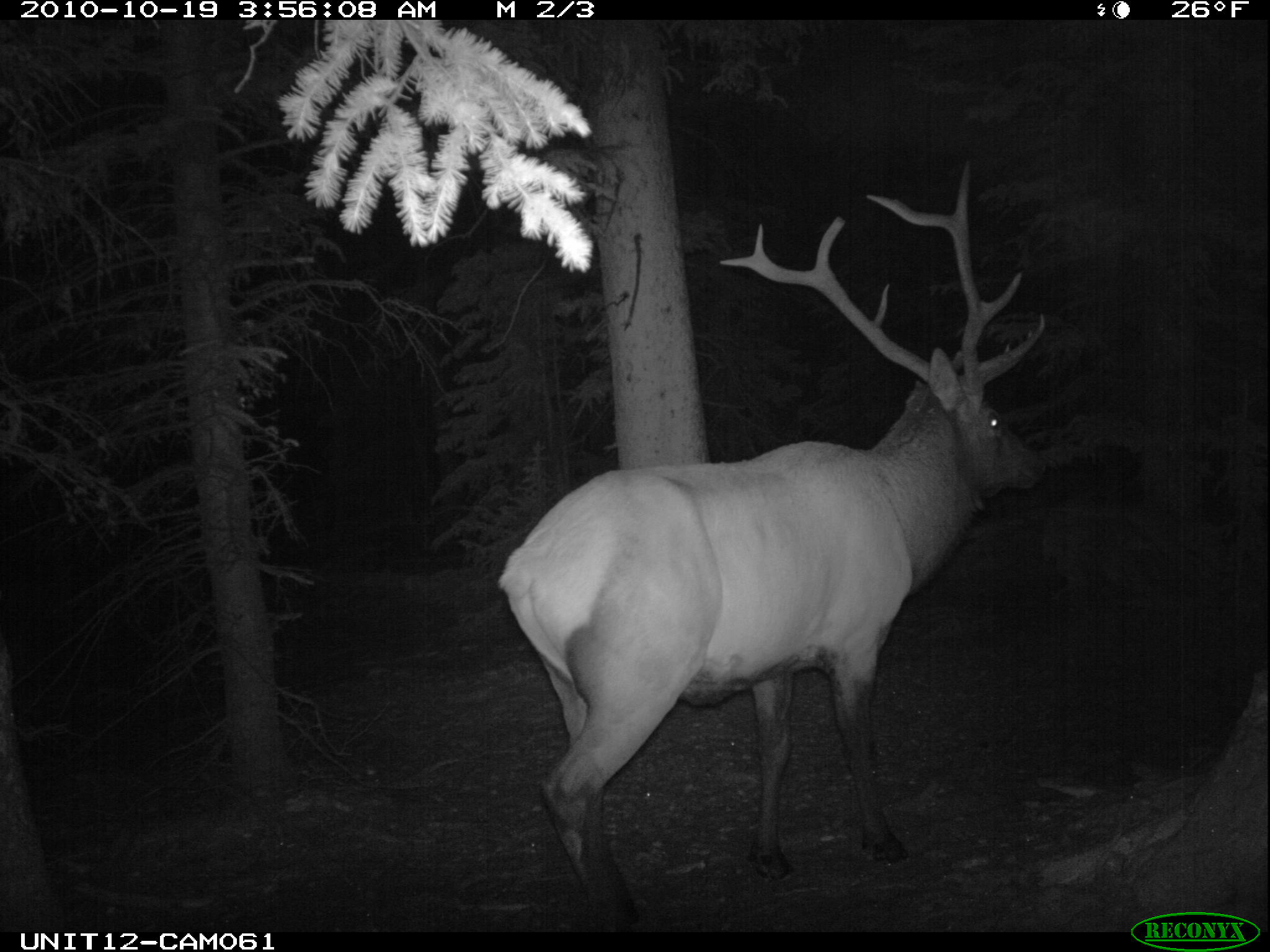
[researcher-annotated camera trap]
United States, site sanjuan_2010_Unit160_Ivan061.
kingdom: Animalia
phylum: Chordata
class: Mammalia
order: Artiodactyla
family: Cervidae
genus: Cervus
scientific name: Cervus elaphus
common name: red deer